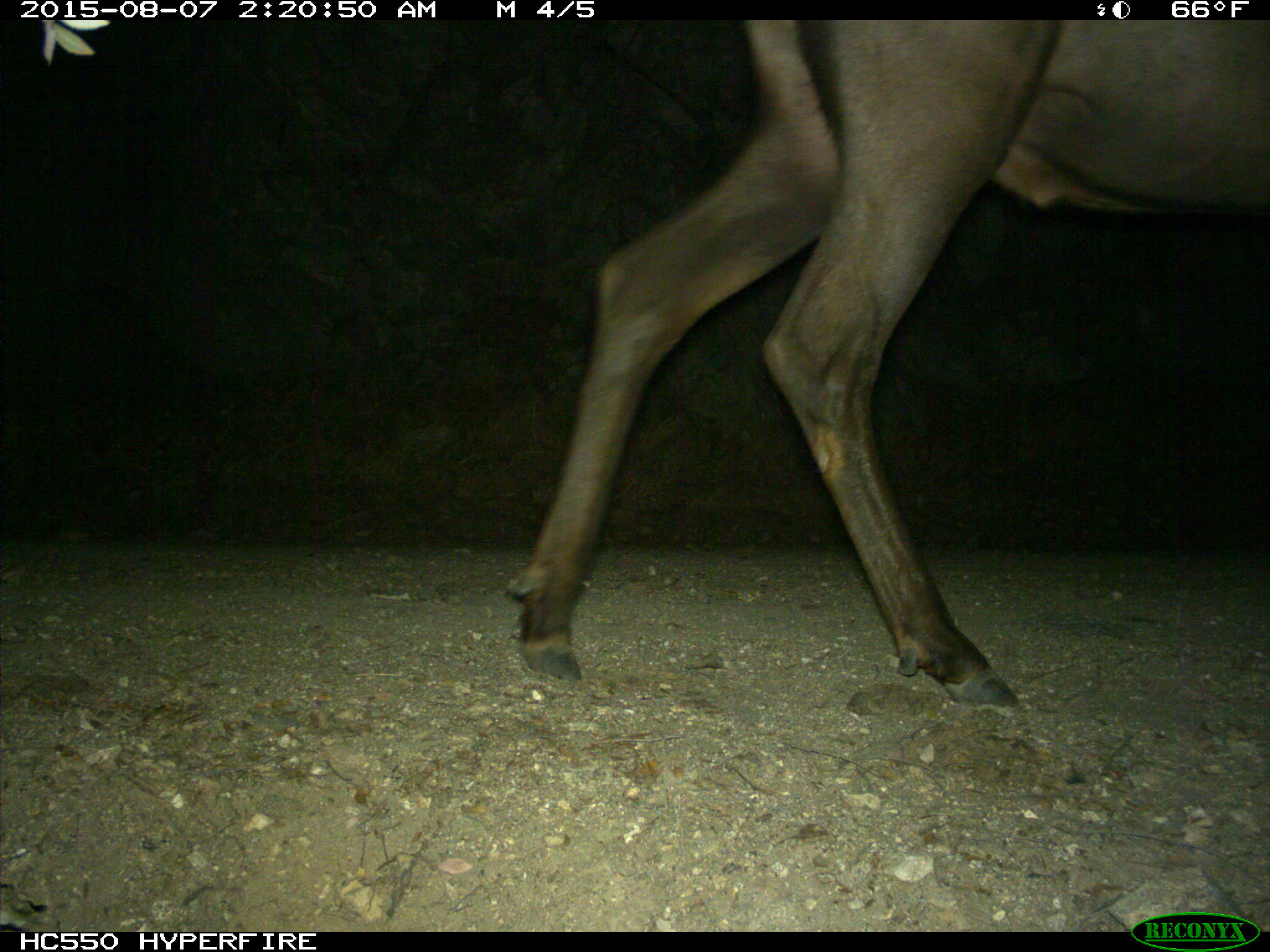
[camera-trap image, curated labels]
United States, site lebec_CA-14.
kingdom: Animalia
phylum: Chordata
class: Mammalia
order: Artiodactyla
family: Cervidae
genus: Cervus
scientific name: Cervus canadensis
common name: elk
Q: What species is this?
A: Cervus canadensis (elk).